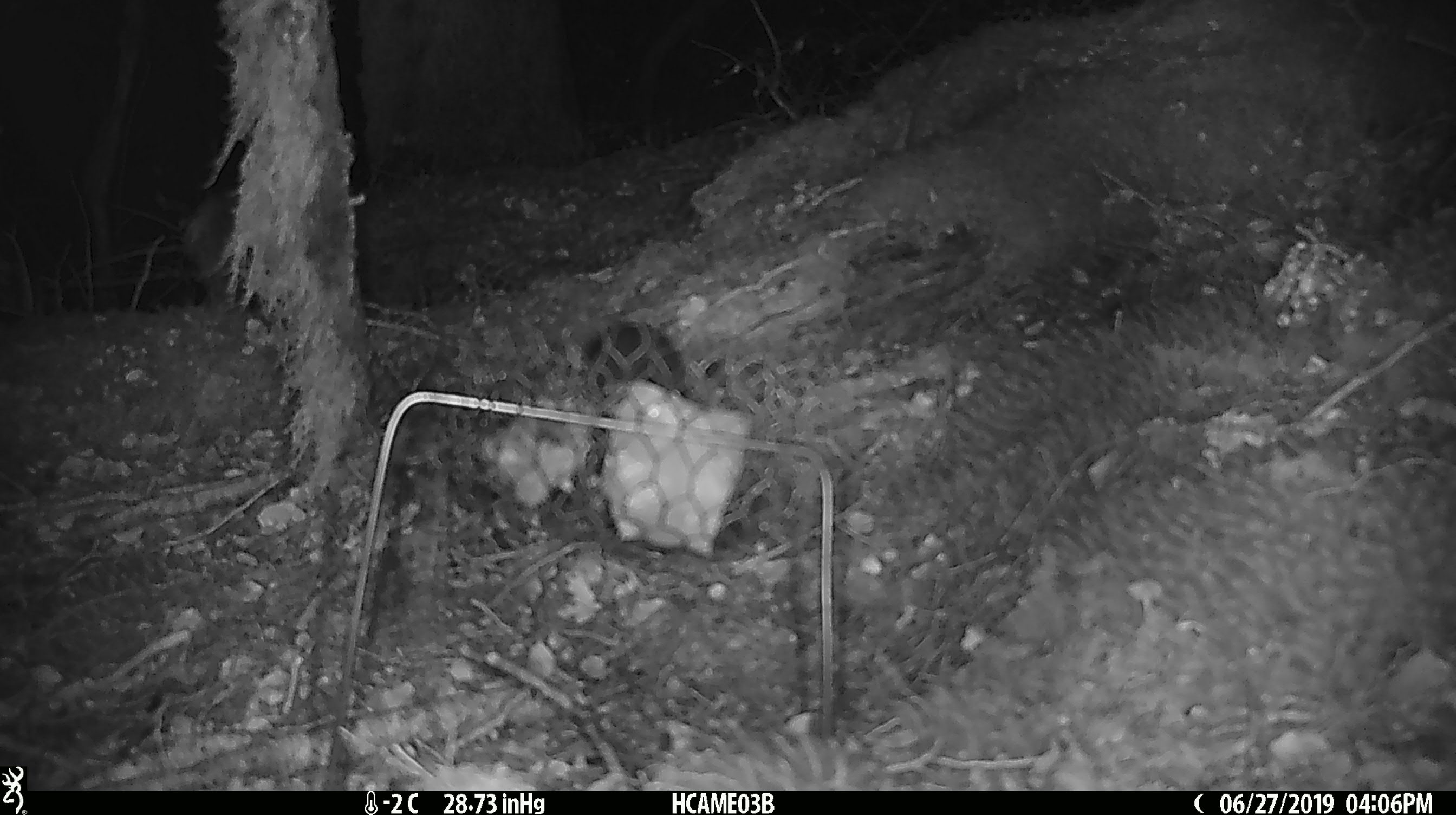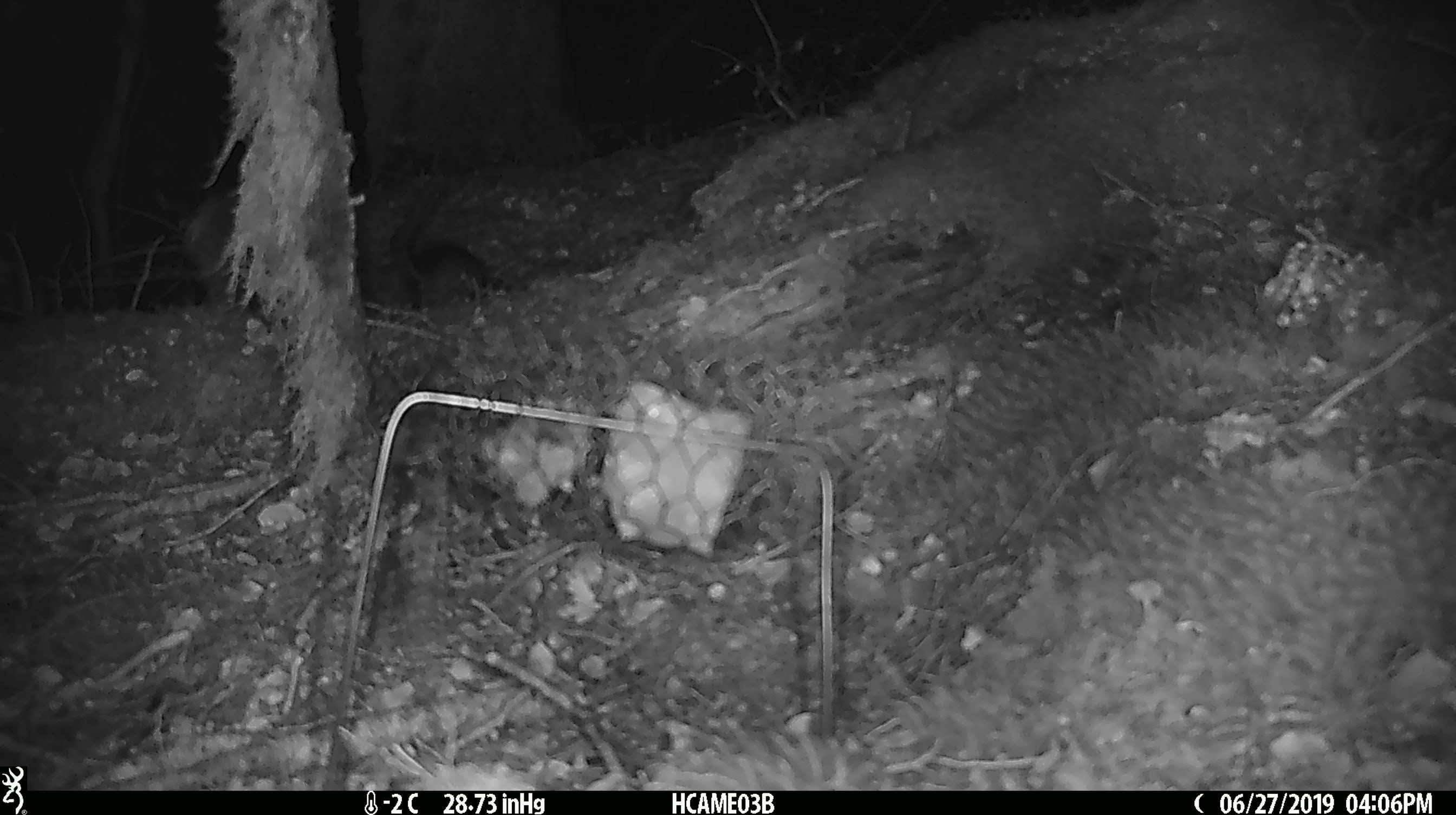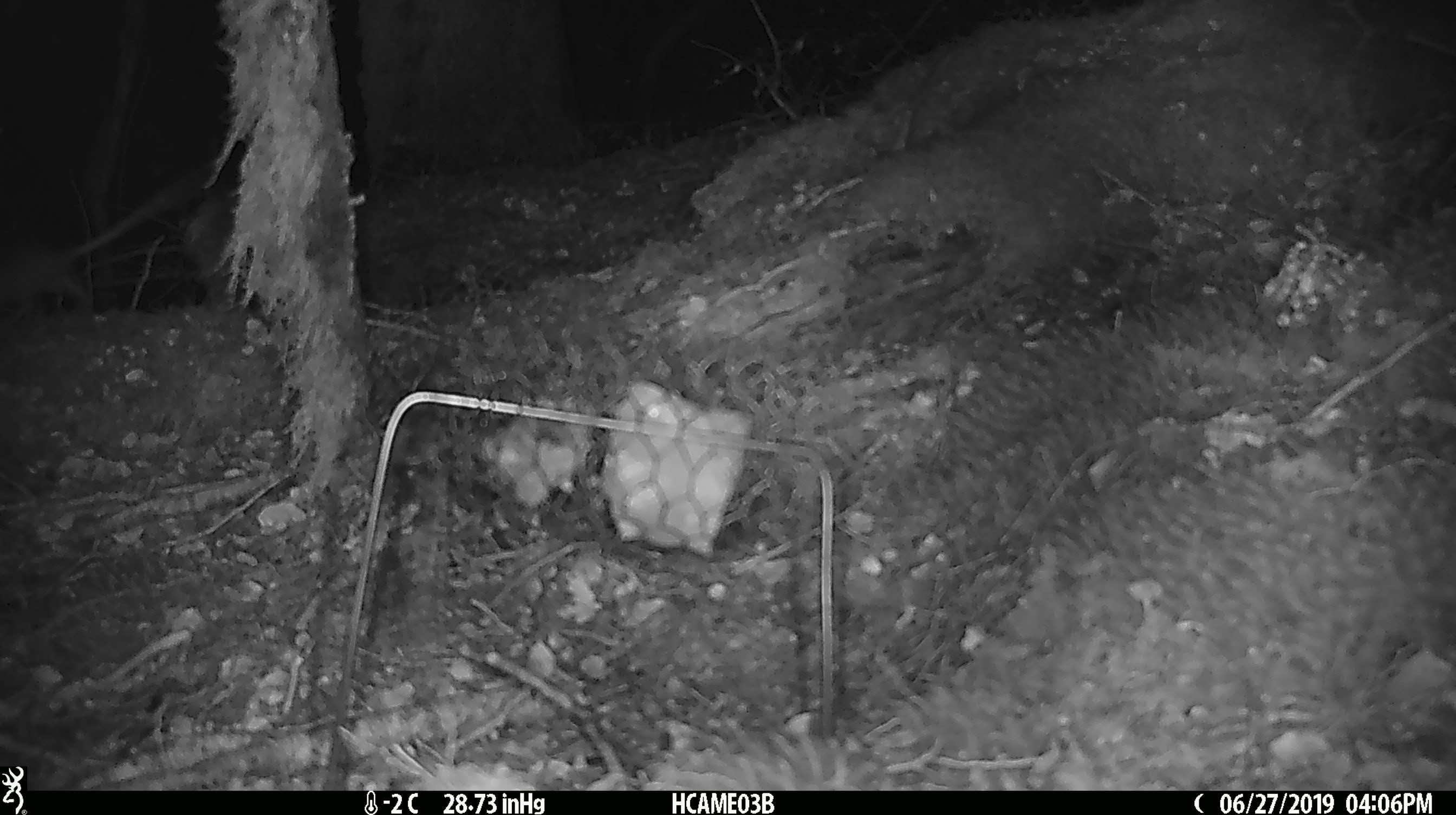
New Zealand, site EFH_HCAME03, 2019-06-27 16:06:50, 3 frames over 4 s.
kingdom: Animalia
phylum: Chordata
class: Mammalia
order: Rodentia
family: Muridae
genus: Rattus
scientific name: Rattus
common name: rat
Rat (Rattus).